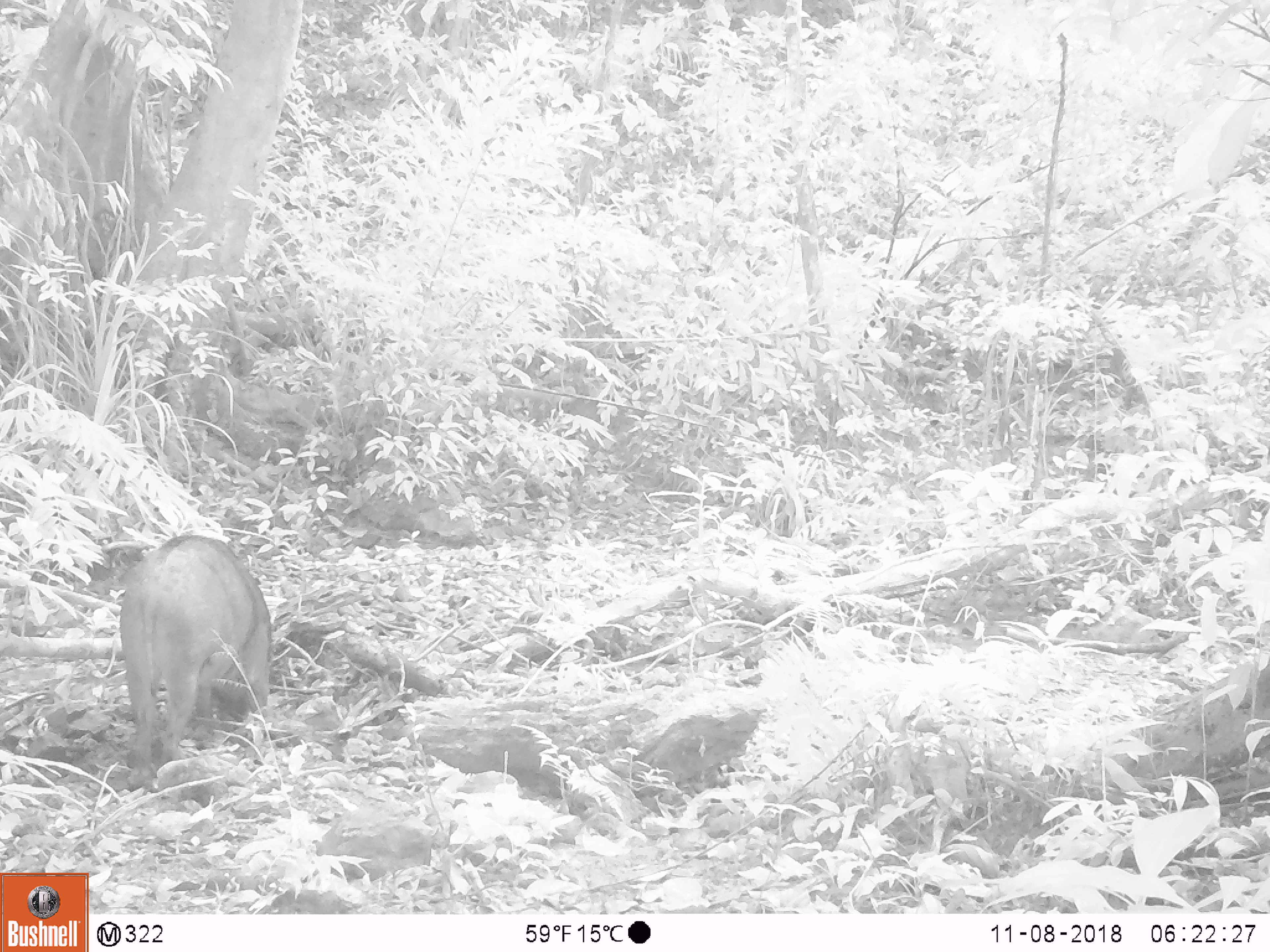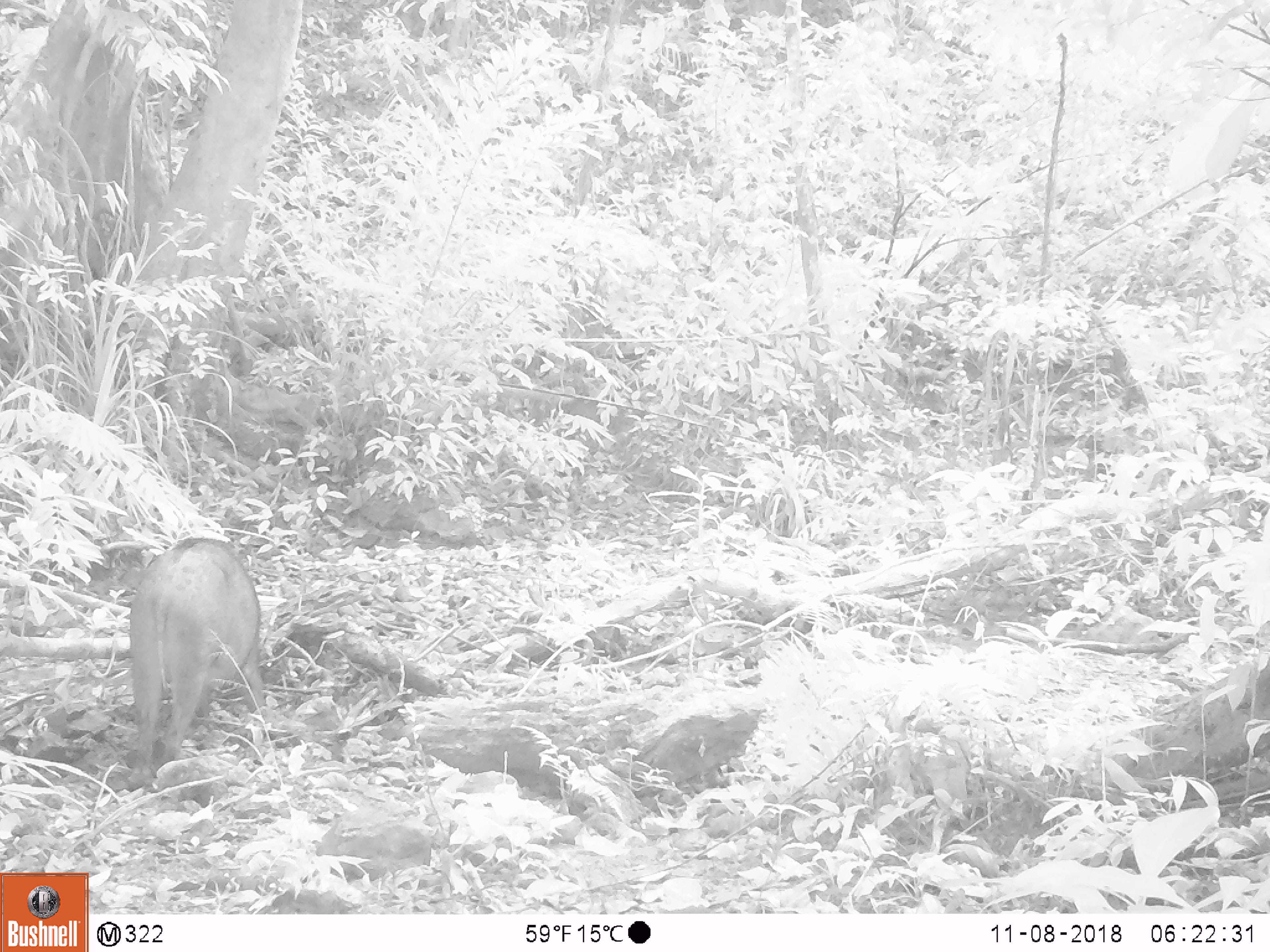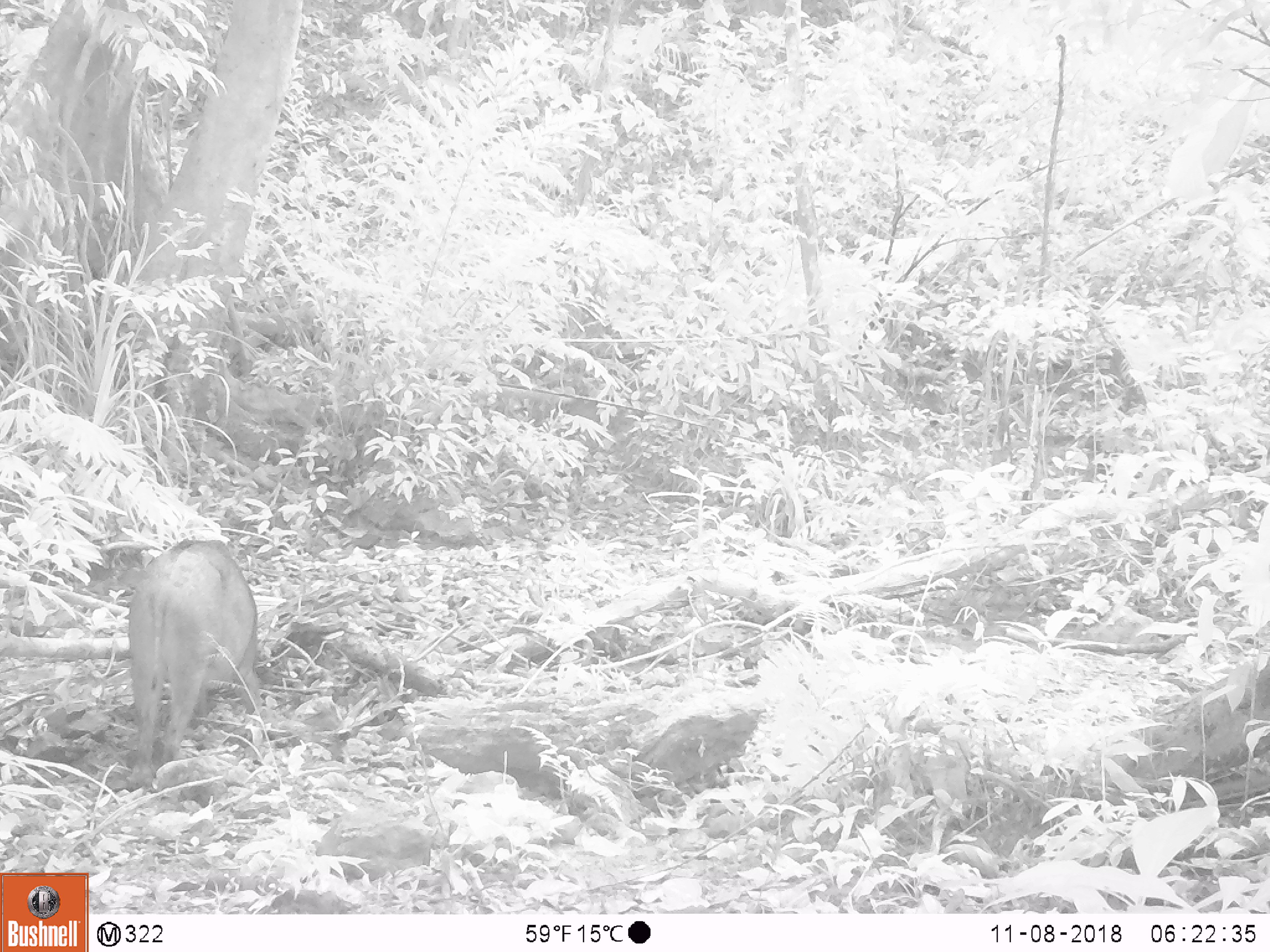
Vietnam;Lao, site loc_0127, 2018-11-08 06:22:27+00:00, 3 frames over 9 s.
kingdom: Animalia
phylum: Chordata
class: Mammalia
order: Artiodactyla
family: Suidae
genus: Sus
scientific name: Sus scrofa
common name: eurasian wild pig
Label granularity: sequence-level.